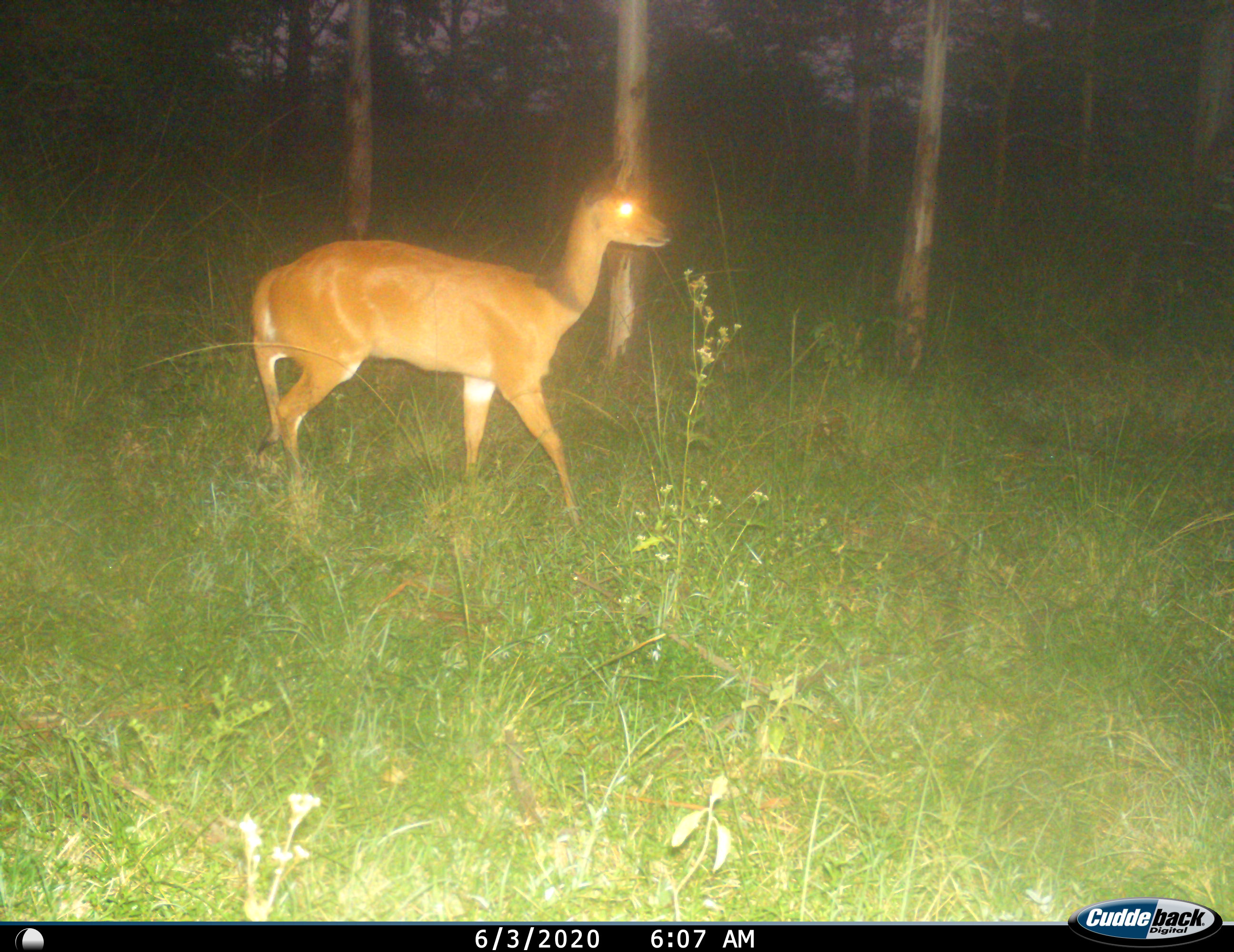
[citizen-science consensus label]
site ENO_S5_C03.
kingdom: Animalia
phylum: Chordata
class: Mammalia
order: Artiodactyla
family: Bovidae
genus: Tragelaphus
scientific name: Tragelaphus scriptus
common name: bushbuck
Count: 1.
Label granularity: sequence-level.